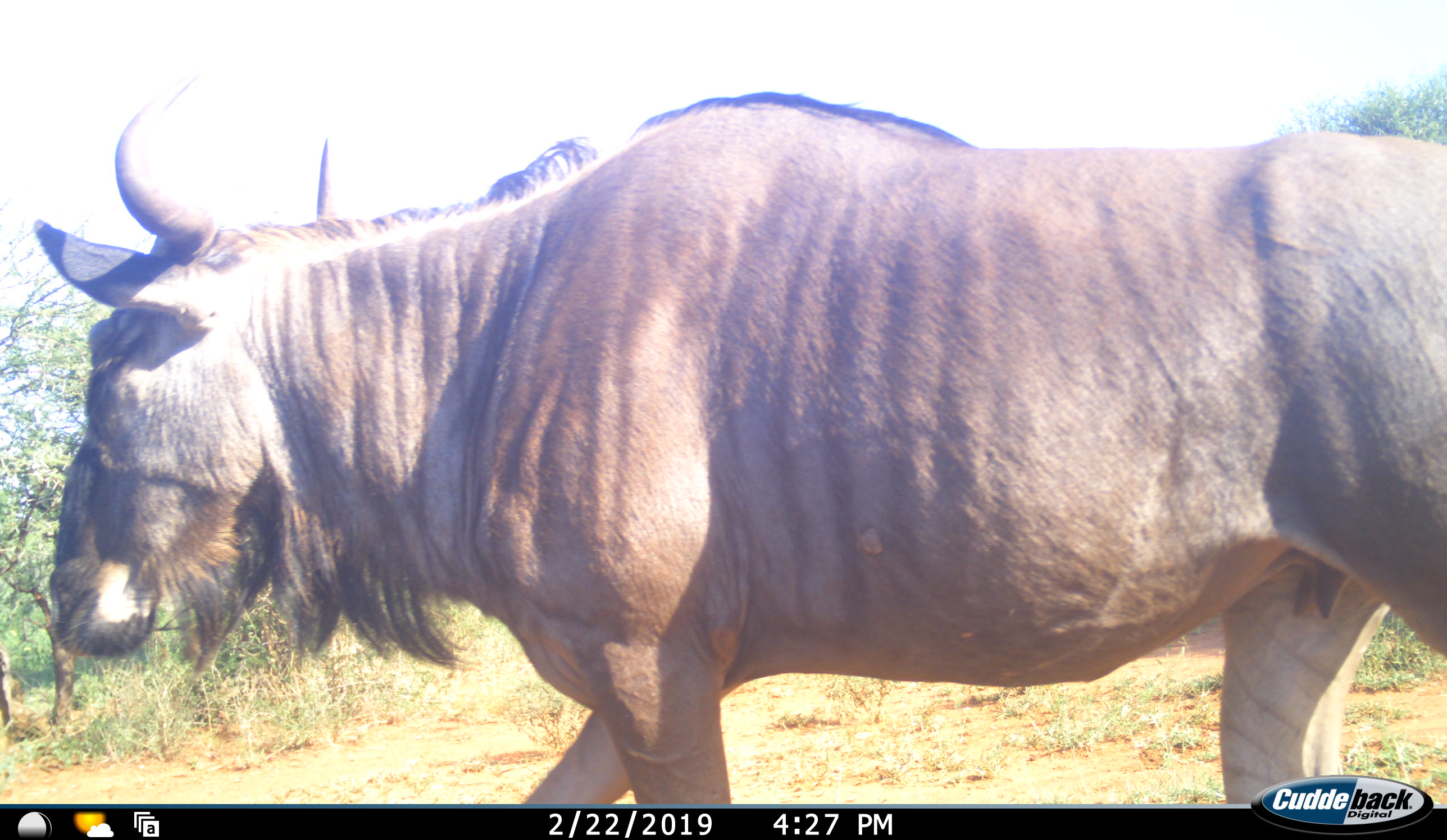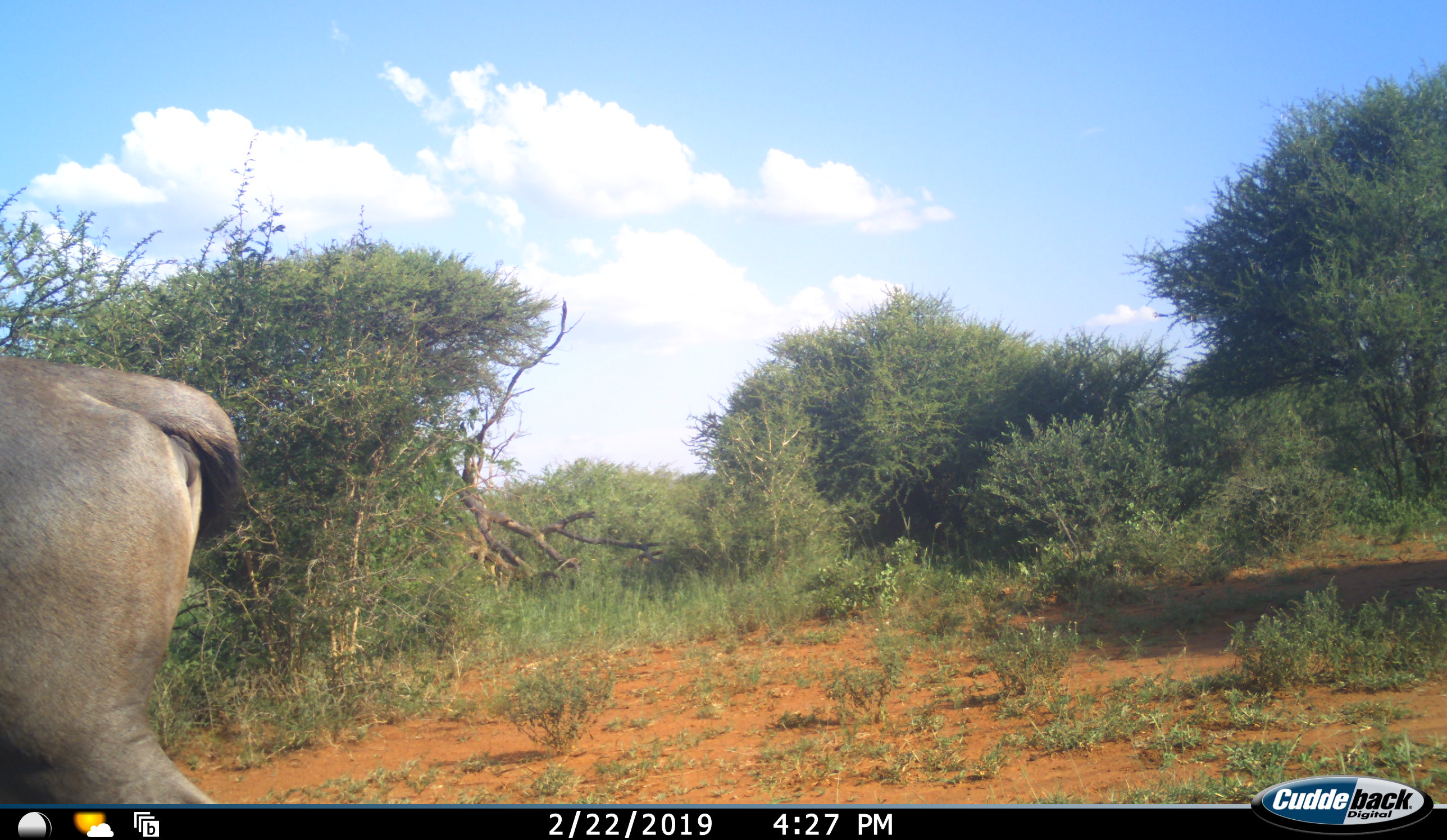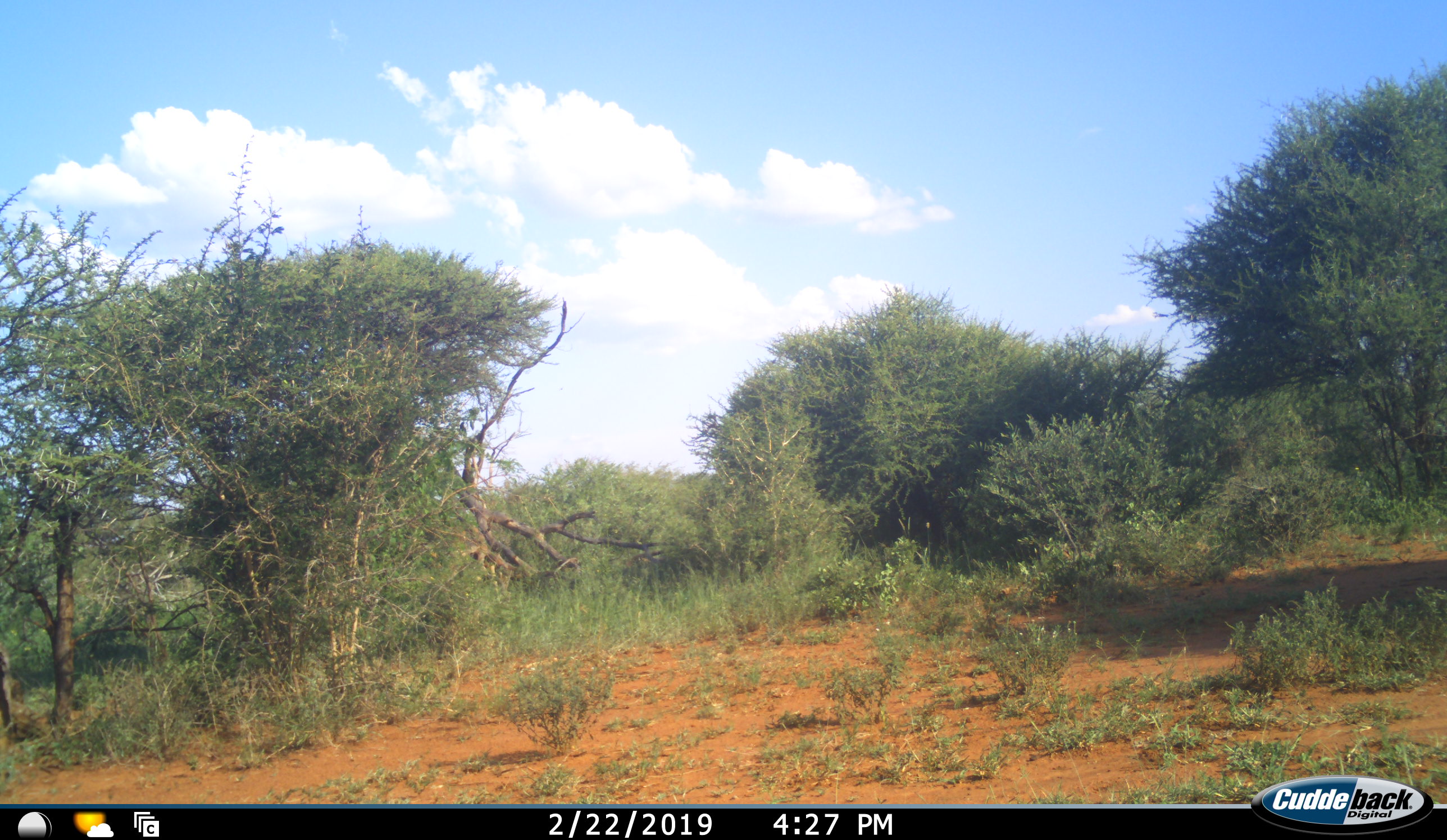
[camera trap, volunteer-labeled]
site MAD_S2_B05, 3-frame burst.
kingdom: Animalia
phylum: Chordata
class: Mammalia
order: Artiodactyla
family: Bovidae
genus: Connochaetes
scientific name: Connochaetes taurinus taurinus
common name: blue wildebeest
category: wildebeestblue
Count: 1.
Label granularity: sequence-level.